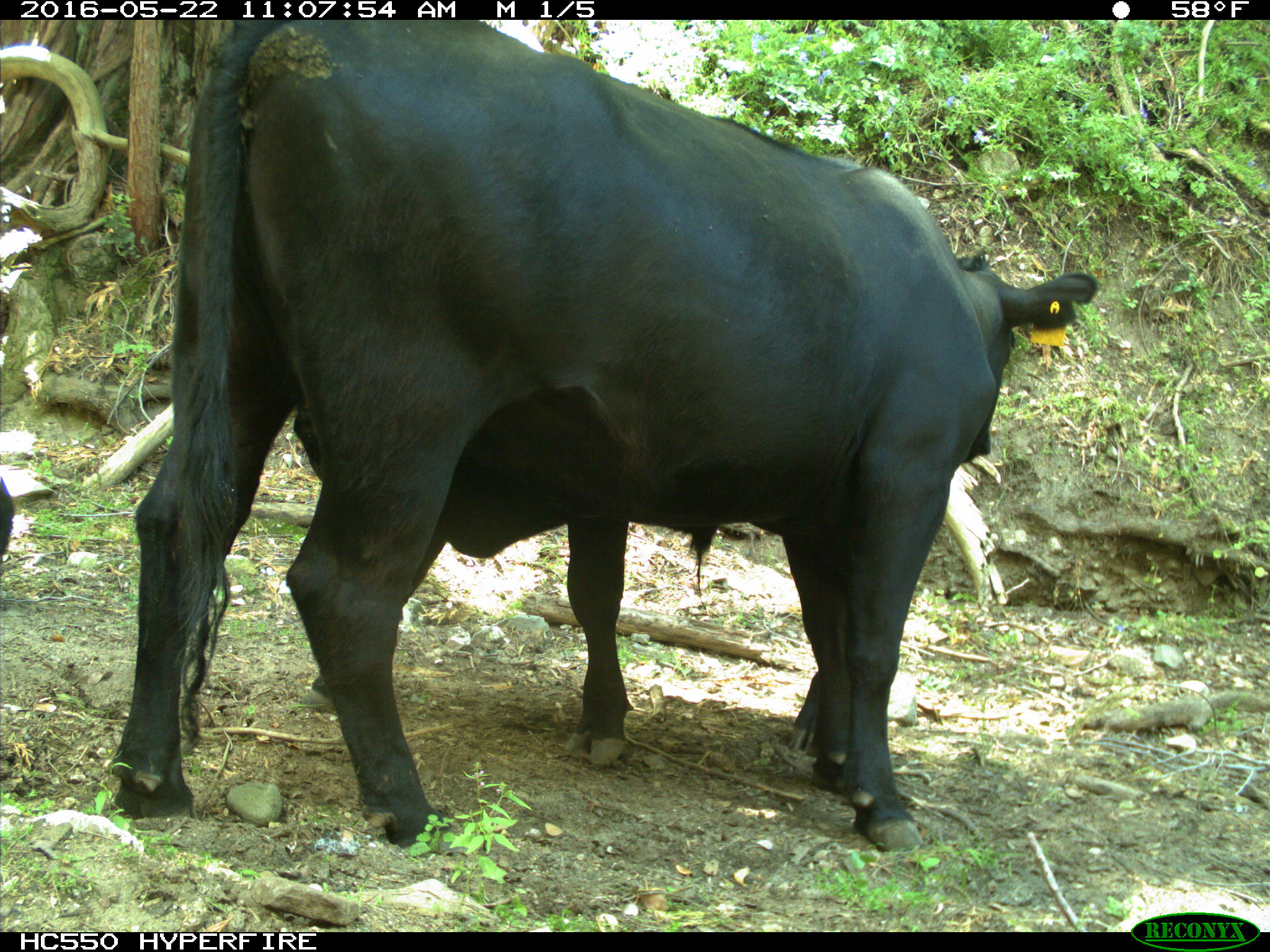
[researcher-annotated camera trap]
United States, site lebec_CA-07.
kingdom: Animalia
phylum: Chordata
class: Mammalia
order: Artiodactyla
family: Bovidae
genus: Bos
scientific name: Bos taurus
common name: domestic cow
Bos taurus (domestic cow).